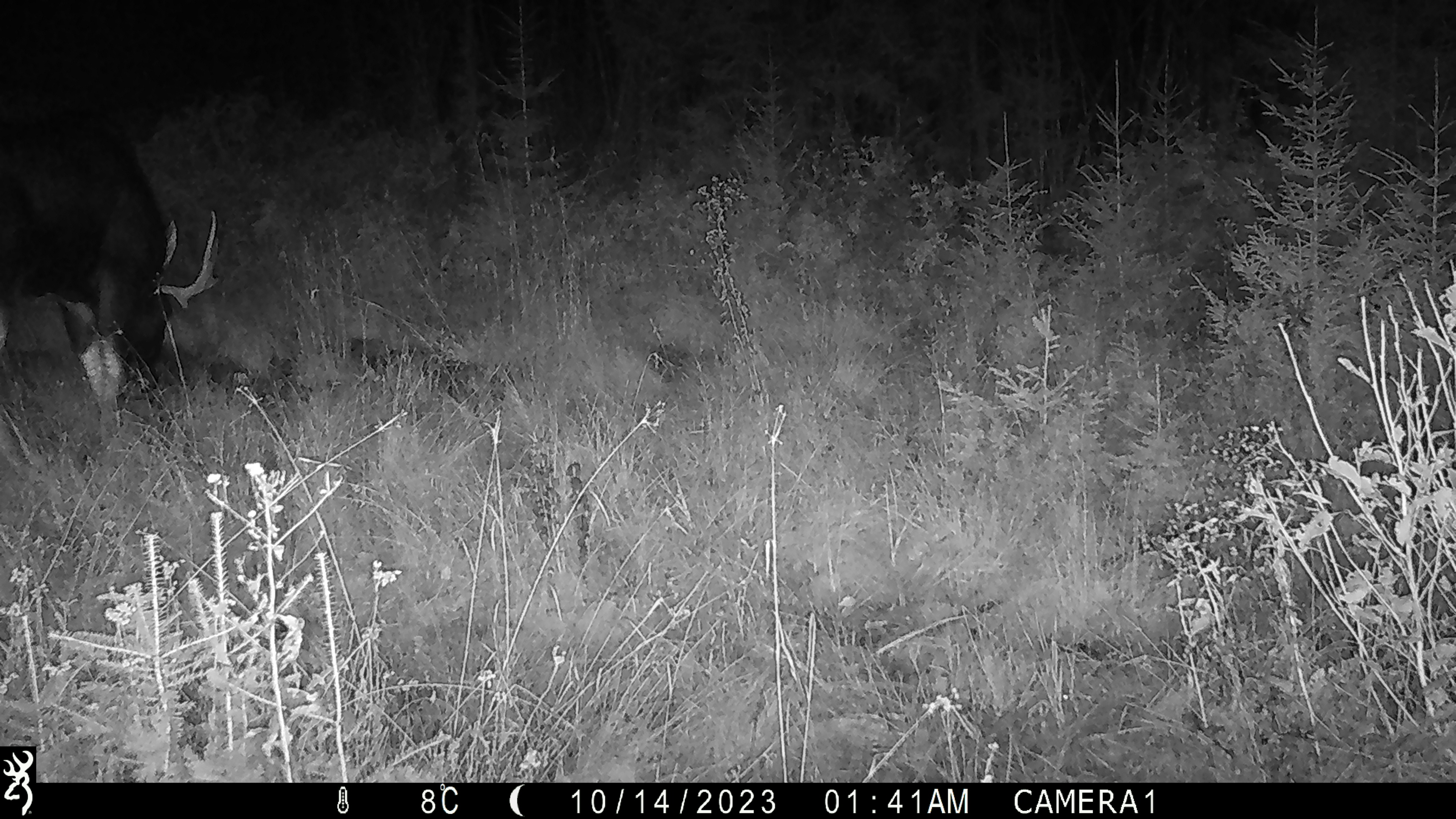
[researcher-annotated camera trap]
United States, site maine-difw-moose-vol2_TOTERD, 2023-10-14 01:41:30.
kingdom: Animalia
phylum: Chordata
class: Mammalia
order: Artiodactyla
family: Cervidae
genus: Alces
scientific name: Alces alces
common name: moose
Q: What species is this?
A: Moose (Alces alces).